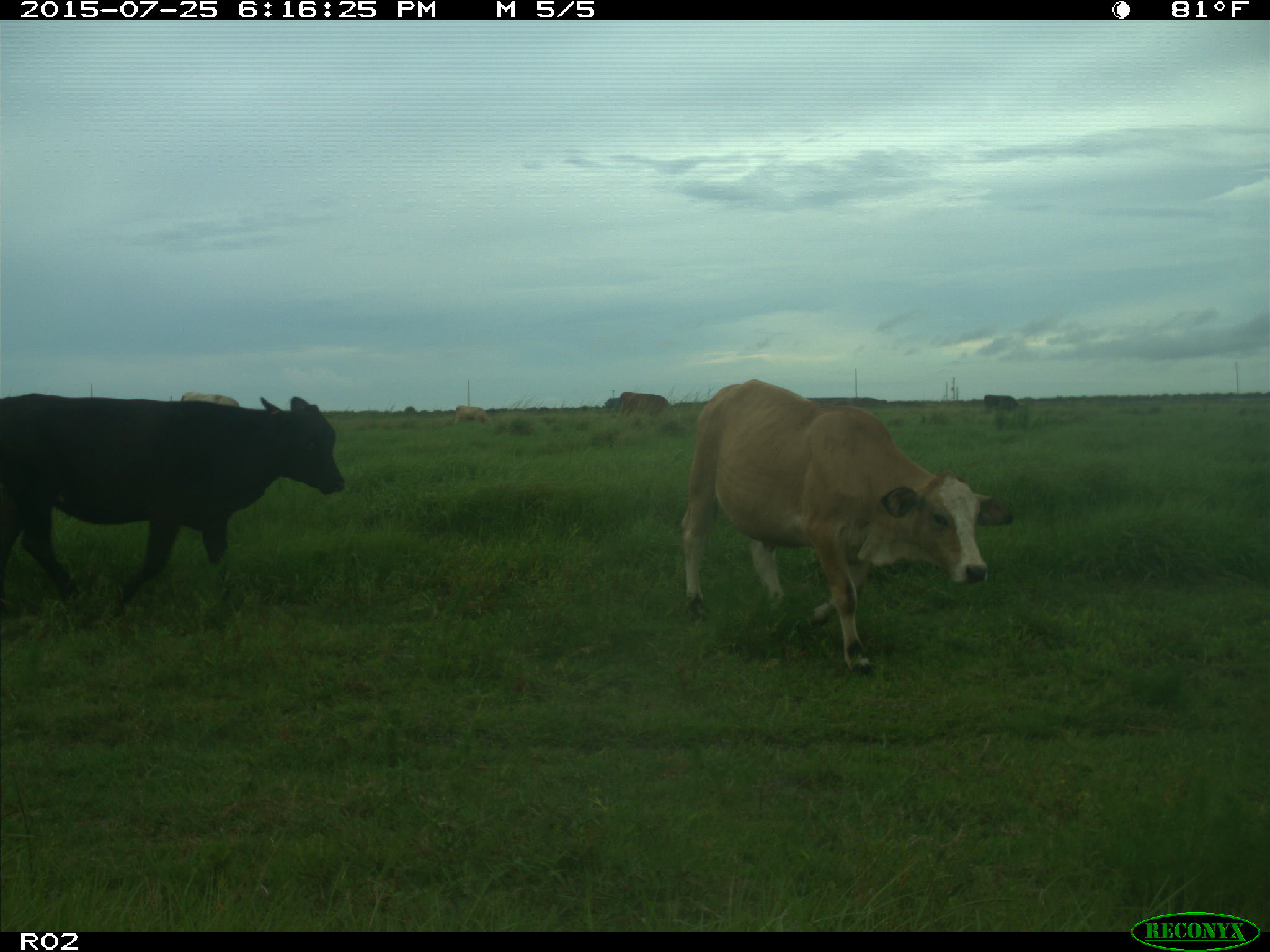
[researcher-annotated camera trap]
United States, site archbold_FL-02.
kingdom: Animalia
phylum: Chordata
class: Mammalia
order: Artiodactyla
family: Bovidae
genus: Bos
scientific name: Bos taurus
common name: domestic cow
Bos taurus (domestic cow).